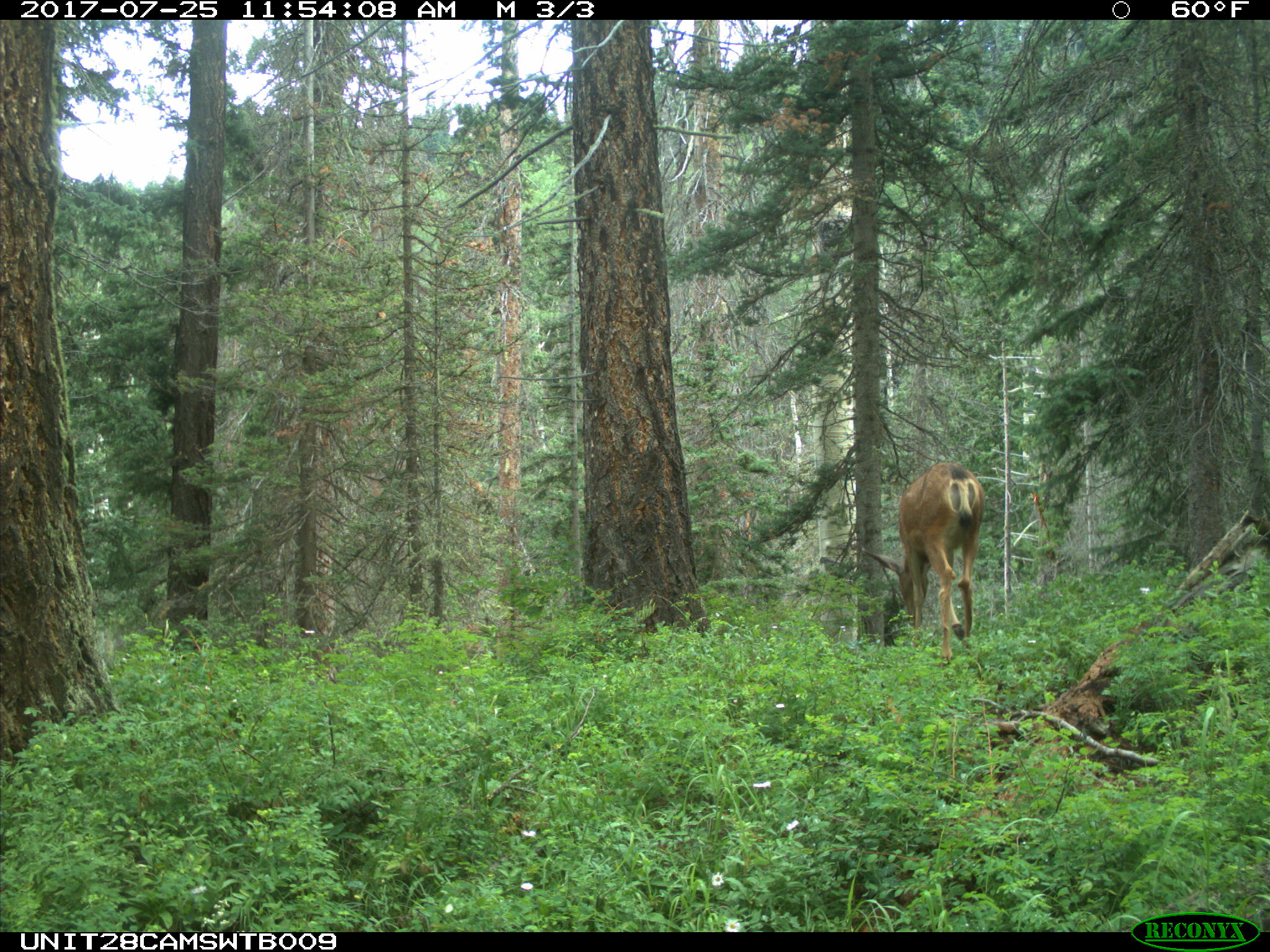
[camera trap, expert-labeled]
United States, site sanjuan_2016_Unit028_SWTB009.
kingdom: Animalia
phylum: Chordata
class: Mammalia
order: Artiodactyla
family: Cervidae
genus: Odocoileus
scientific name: Odocoileus hemionus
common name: mule deer